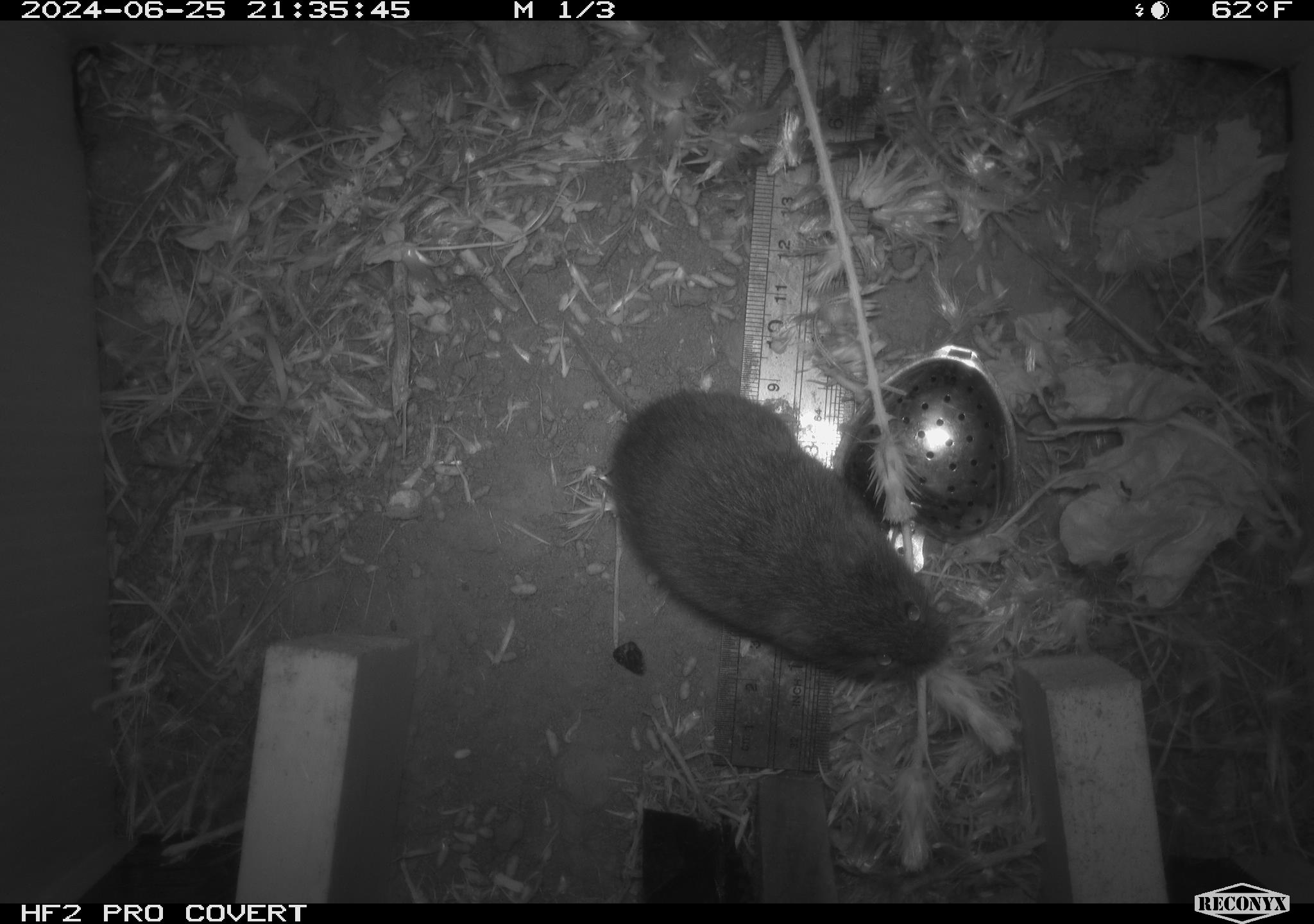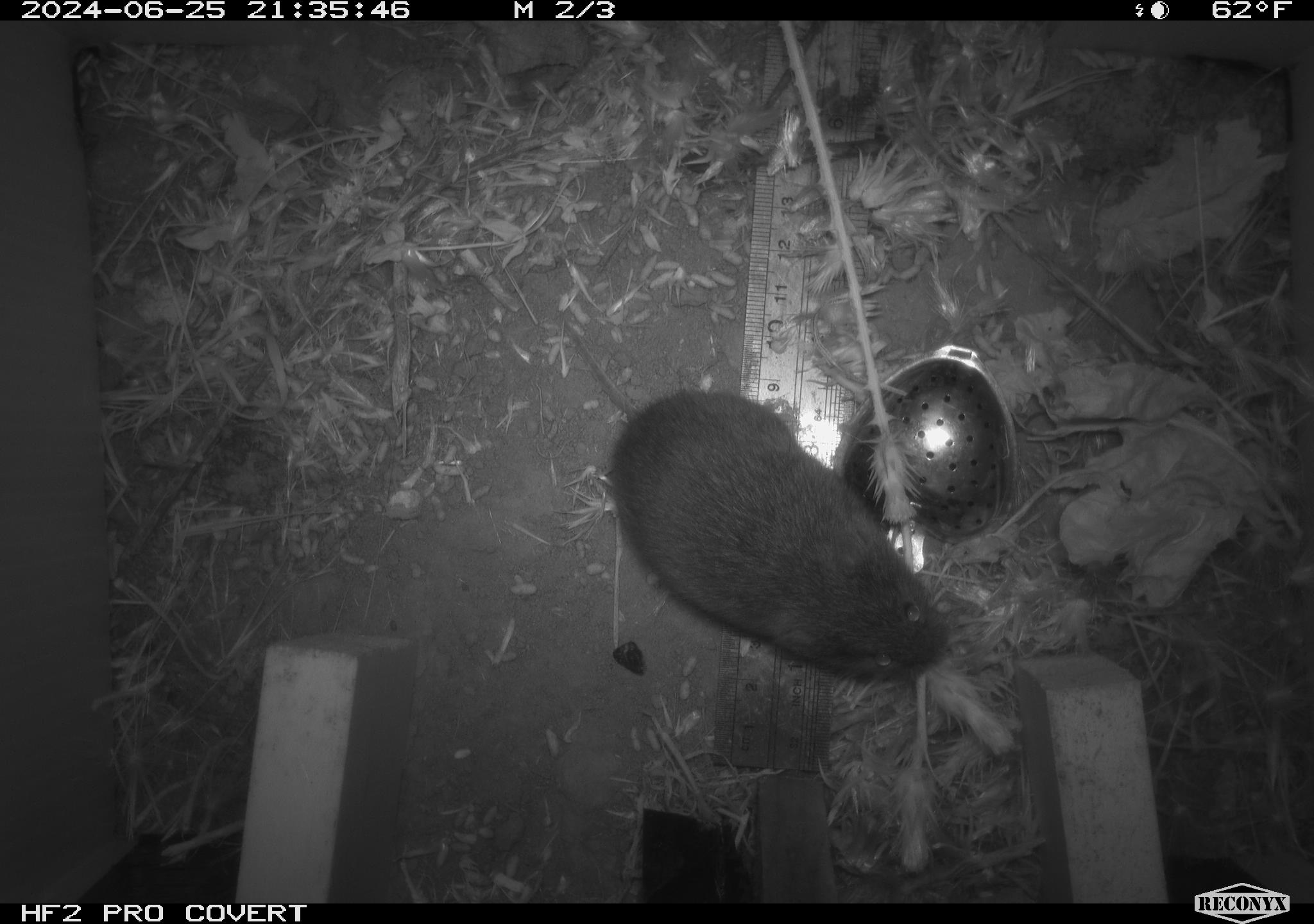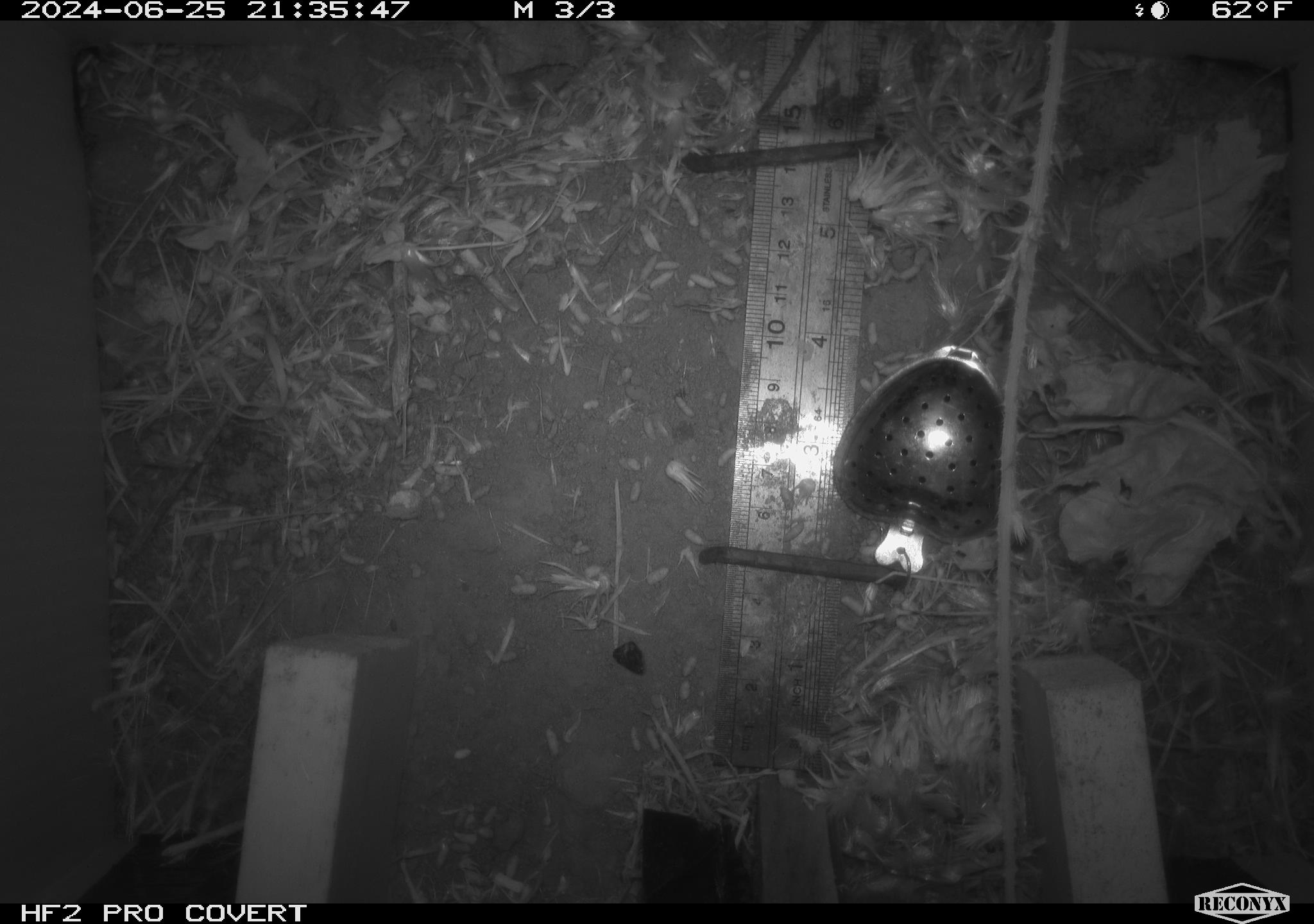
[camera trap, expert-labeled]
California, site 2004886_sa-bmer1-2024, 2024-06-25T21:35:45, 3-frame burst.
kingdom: Animalia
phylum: Chordata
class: Mammalia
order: Rodentia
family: Cricetidae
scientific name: Cricetidae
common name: hamsters, voles, lemmings, and allies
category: cricetidae family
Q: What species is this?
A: Cricetidae family (hamsters, voles, lemmings, and allies) (Cricetidae).